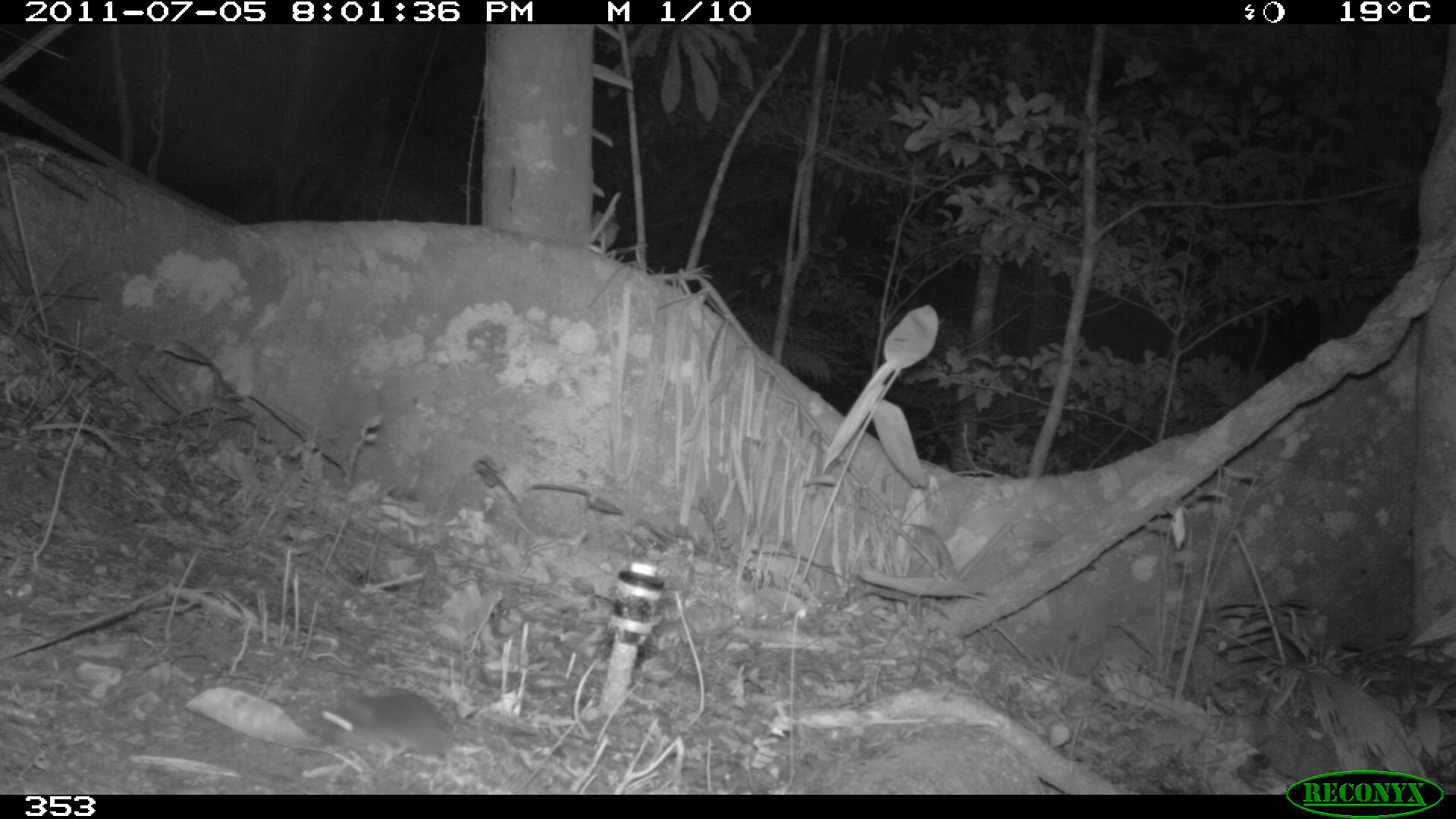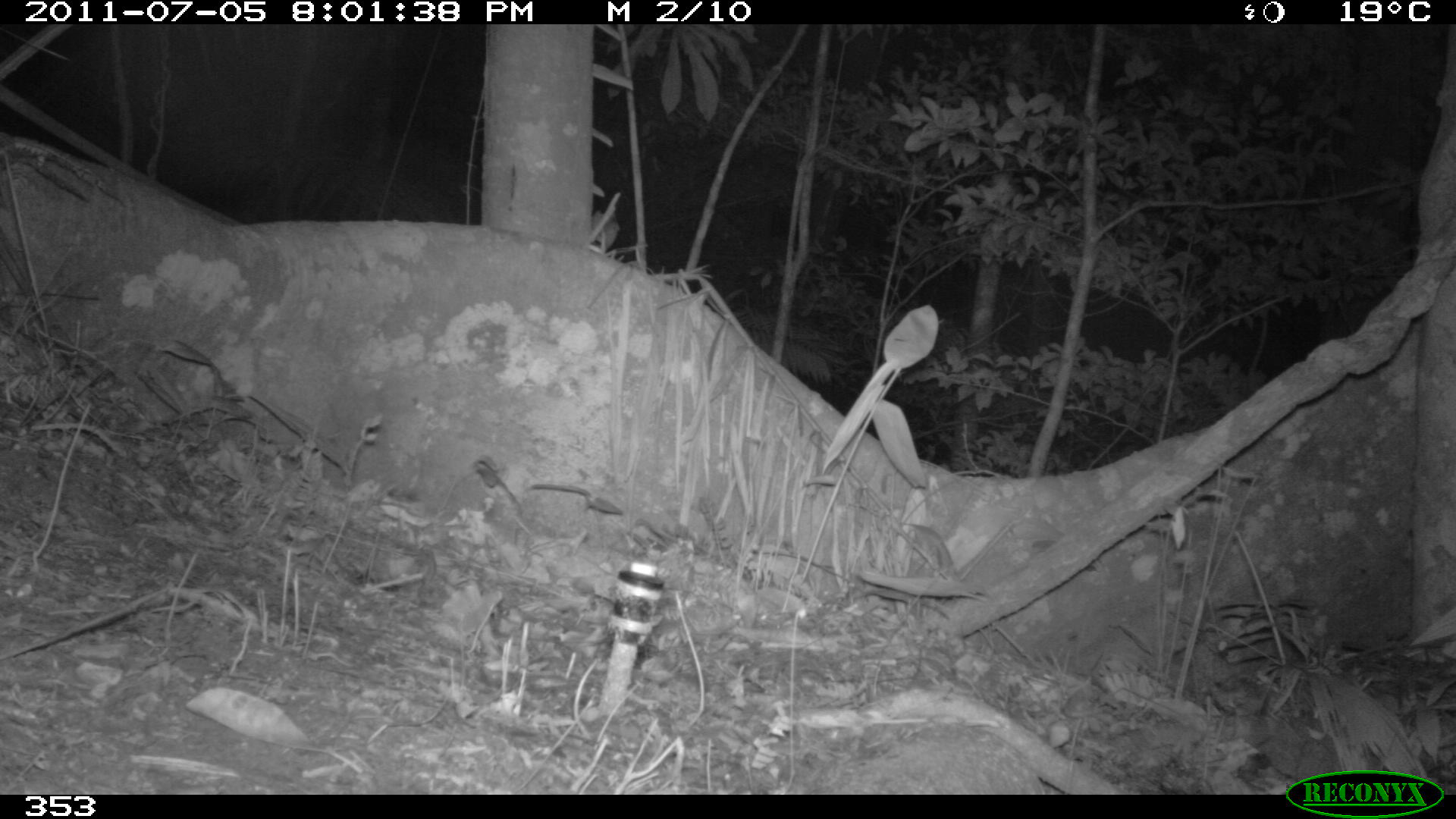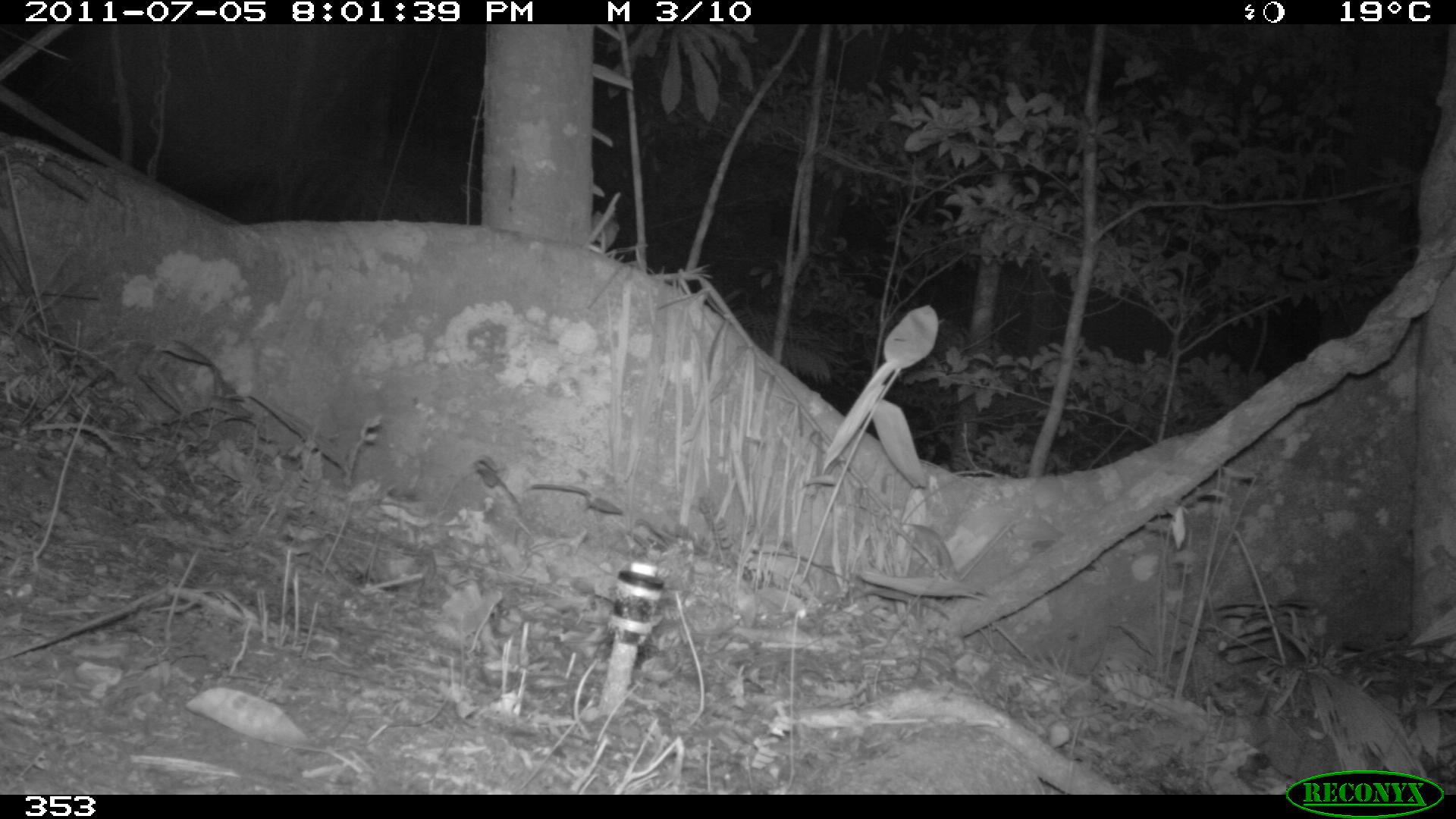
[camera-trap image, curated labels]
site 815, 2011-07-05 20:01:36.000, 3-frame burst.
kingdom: Animalia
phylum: Chordata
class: Mammalia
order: Rodentia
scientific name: Rodentia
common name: rodents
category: unknown rodent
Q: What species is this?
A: Unknown rodent (rodents) (Rodentia).